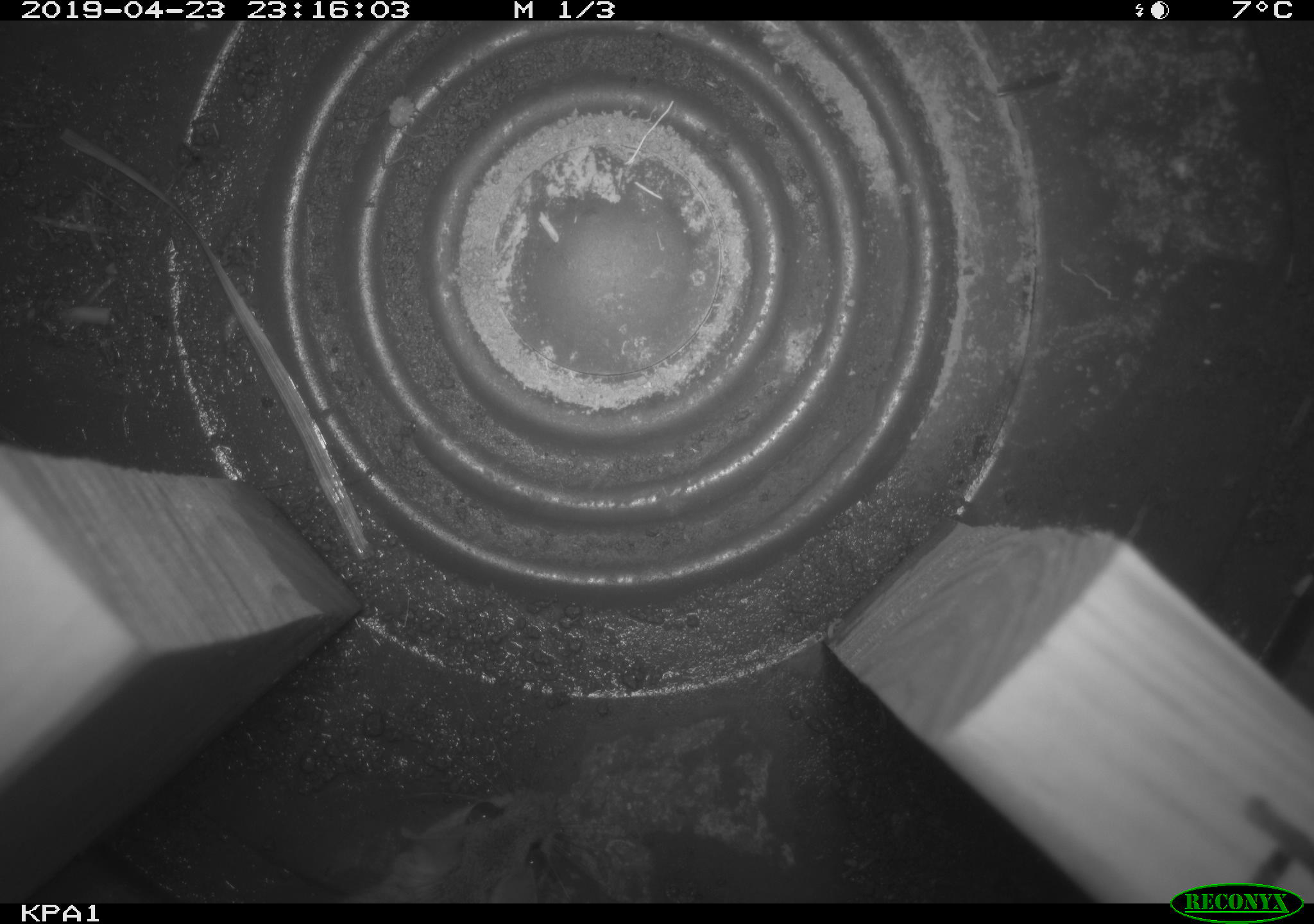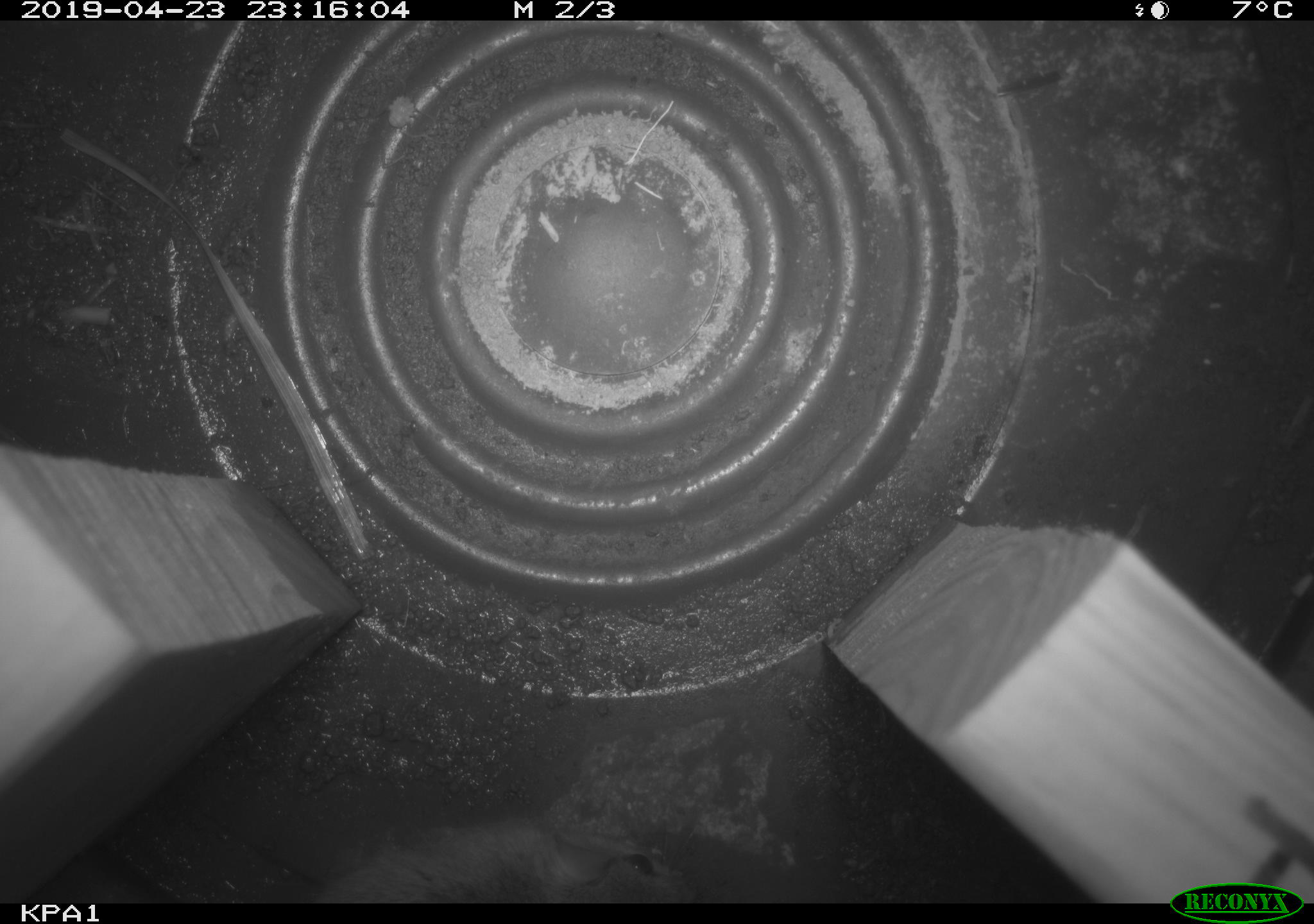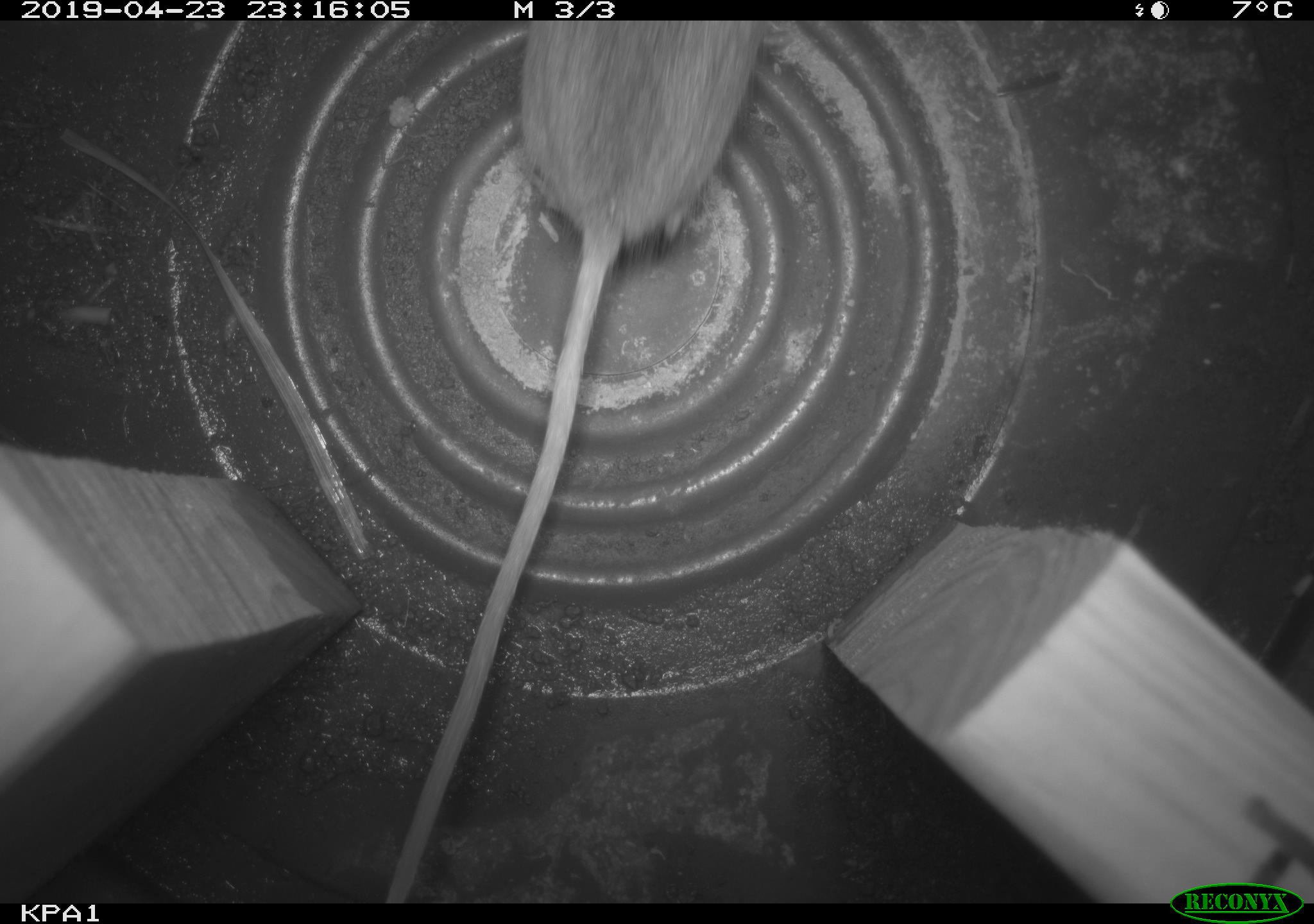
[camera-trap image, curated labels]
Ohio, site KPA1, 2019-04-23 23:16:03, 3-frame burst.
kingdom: Animalia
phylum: Chordata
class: Mammalia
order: Rodentia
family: Cricetidae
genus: Peromyscus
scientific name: Peromyscus leucopus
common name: white-footed mouse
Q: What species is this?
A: White-footed mouse (Peromyscus leucopus).